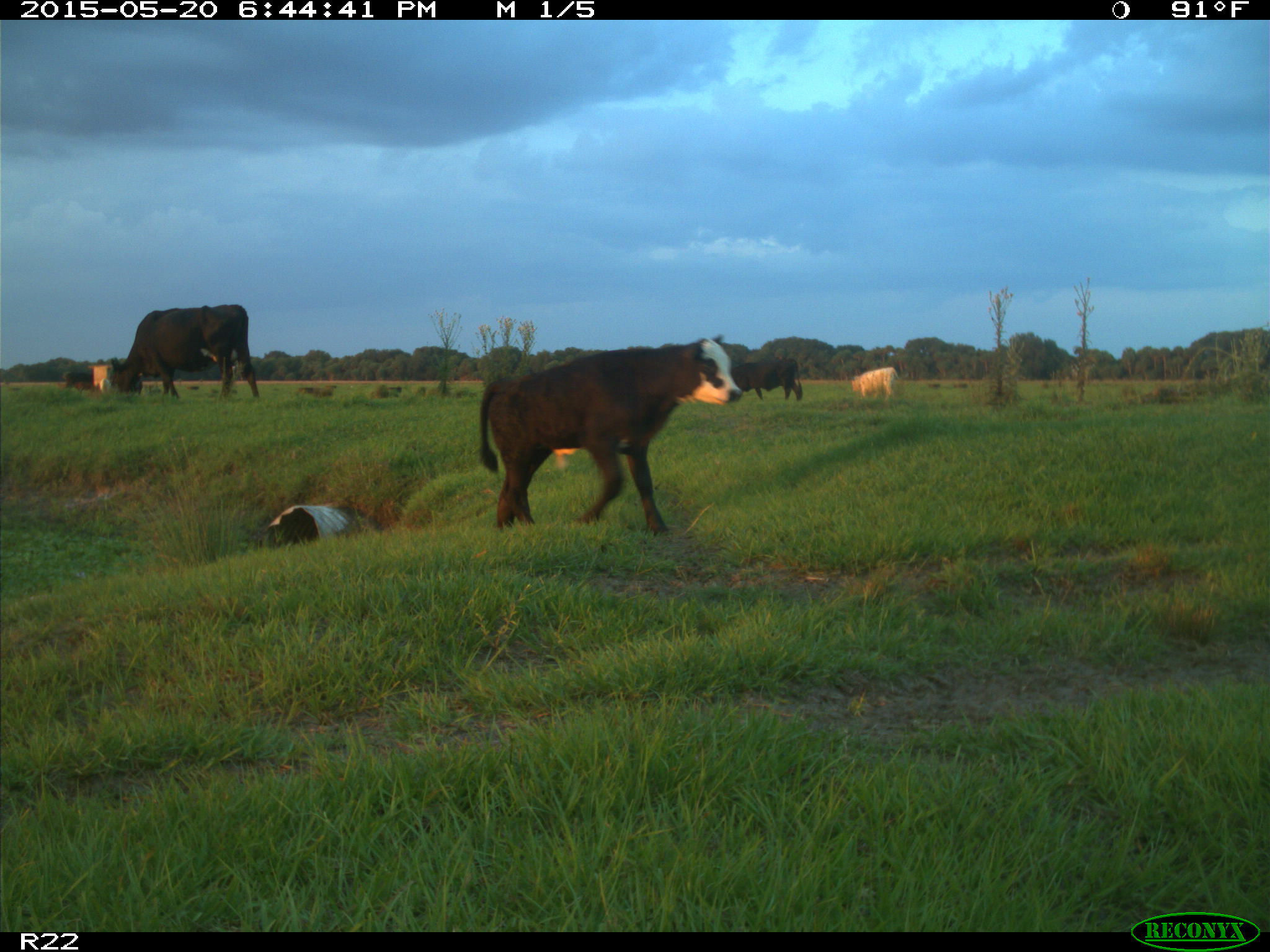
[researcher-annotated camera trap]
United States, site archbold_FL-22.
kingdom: Animalia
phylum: Chordata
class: Mammalia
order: Artiodactyla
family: Bovidae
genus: Bos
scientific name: Bos taurus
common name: domestic cow